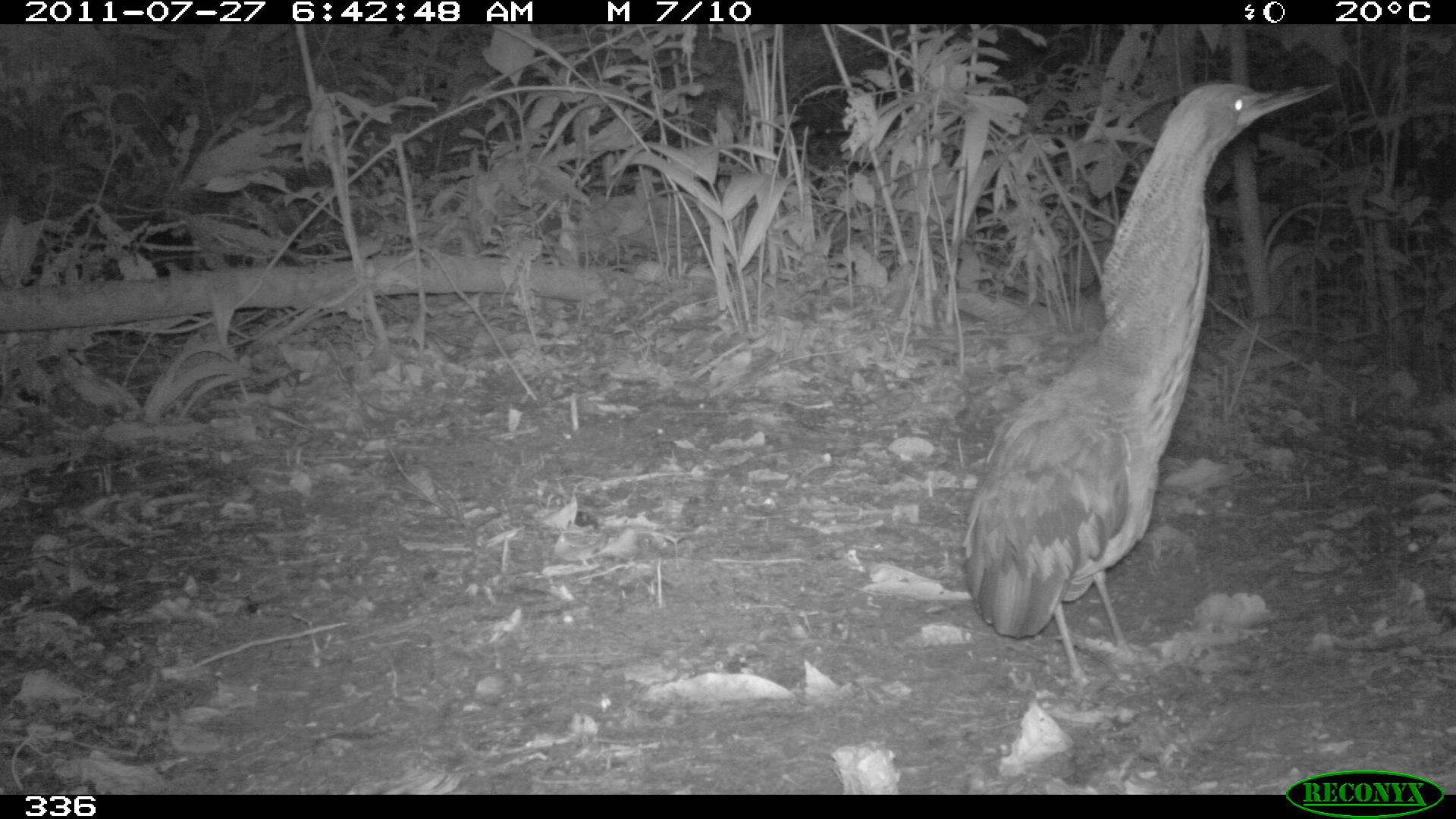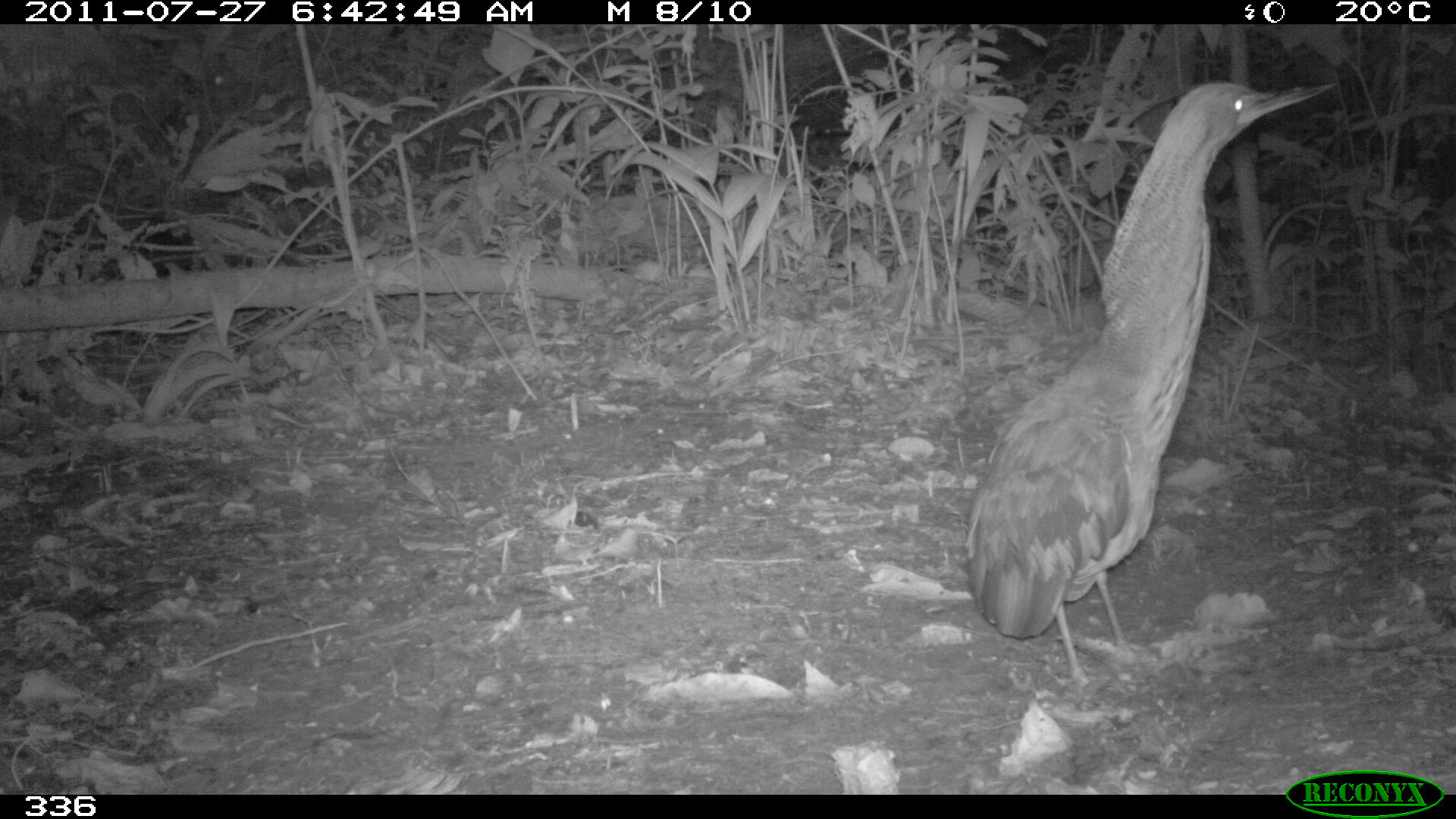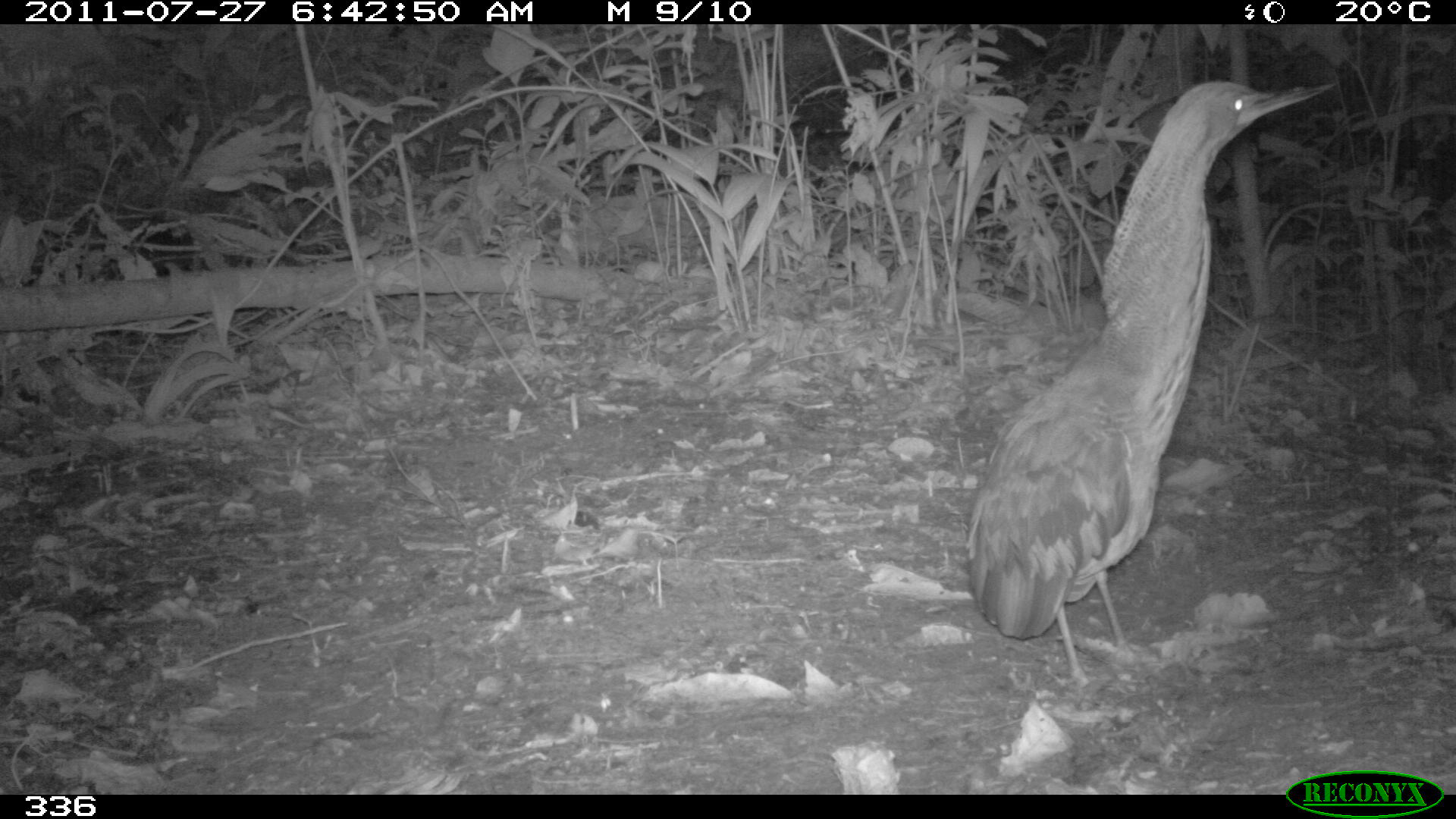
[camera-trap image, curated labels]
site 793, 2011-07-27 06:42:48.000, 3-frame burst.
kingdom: Animalia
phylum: Chordata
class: Aves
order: Pelecaniformes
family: Ardeidae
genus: Tigrisoma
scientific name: Tigrisoma lineatum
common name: rufescent tiger-heron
Tigrisoma lineatum (rufescent tiger-heron).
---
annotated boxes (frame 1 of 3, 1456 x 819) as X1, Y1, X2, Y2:
tigrisoma lineatum: 966, 79, 1331, 685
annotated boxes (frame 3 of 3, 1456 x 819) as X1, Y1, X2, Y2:
tigrisoma lineatum: 966, 79, 1331, 685